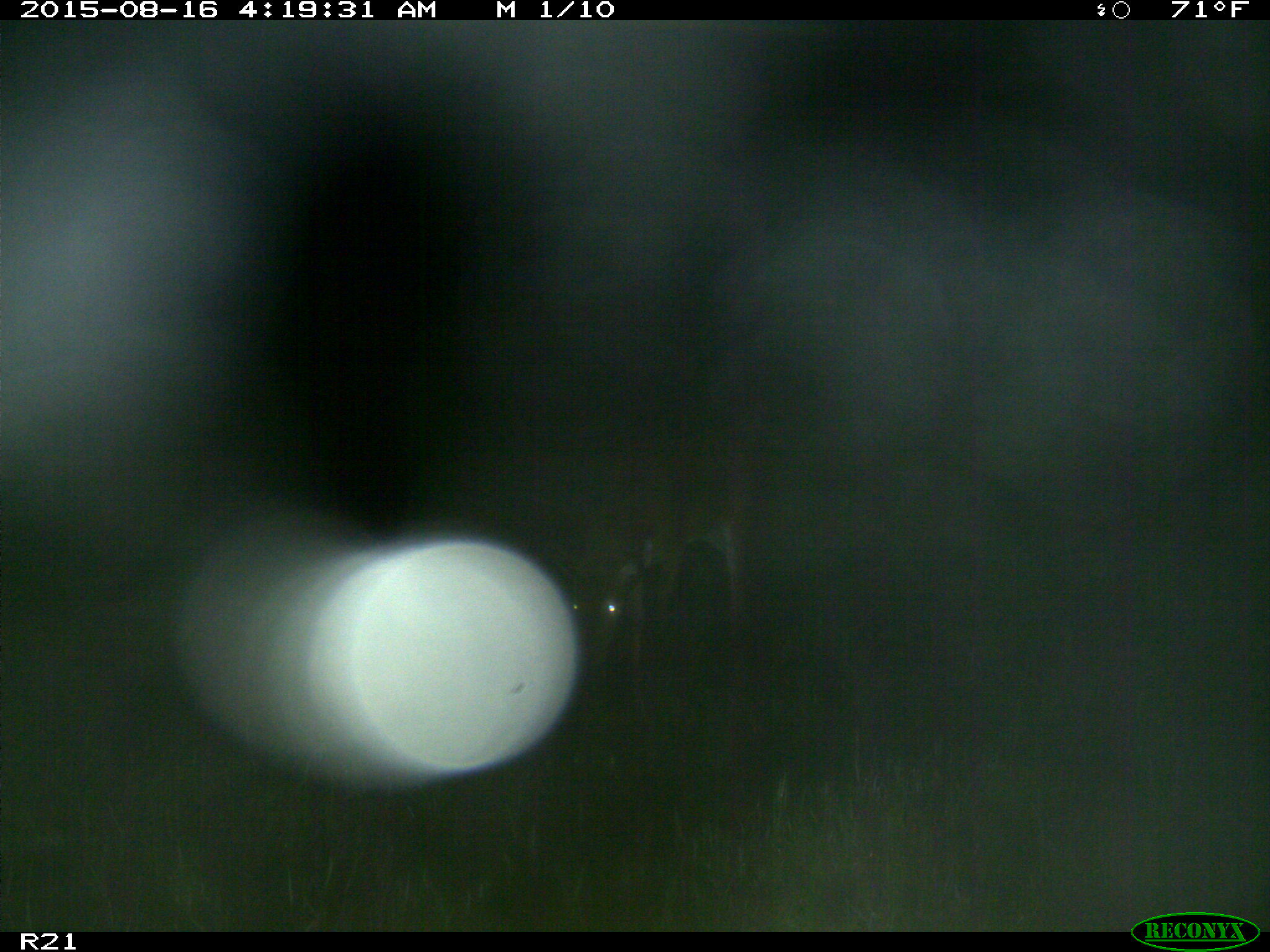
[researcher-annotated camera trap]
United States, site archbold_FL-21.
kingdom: Animalia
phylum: Chordata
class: Mammalia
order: Artiodactyla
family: Cervidae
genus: Odocoileus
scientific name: Odocoileus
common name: deer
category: unidentified deer